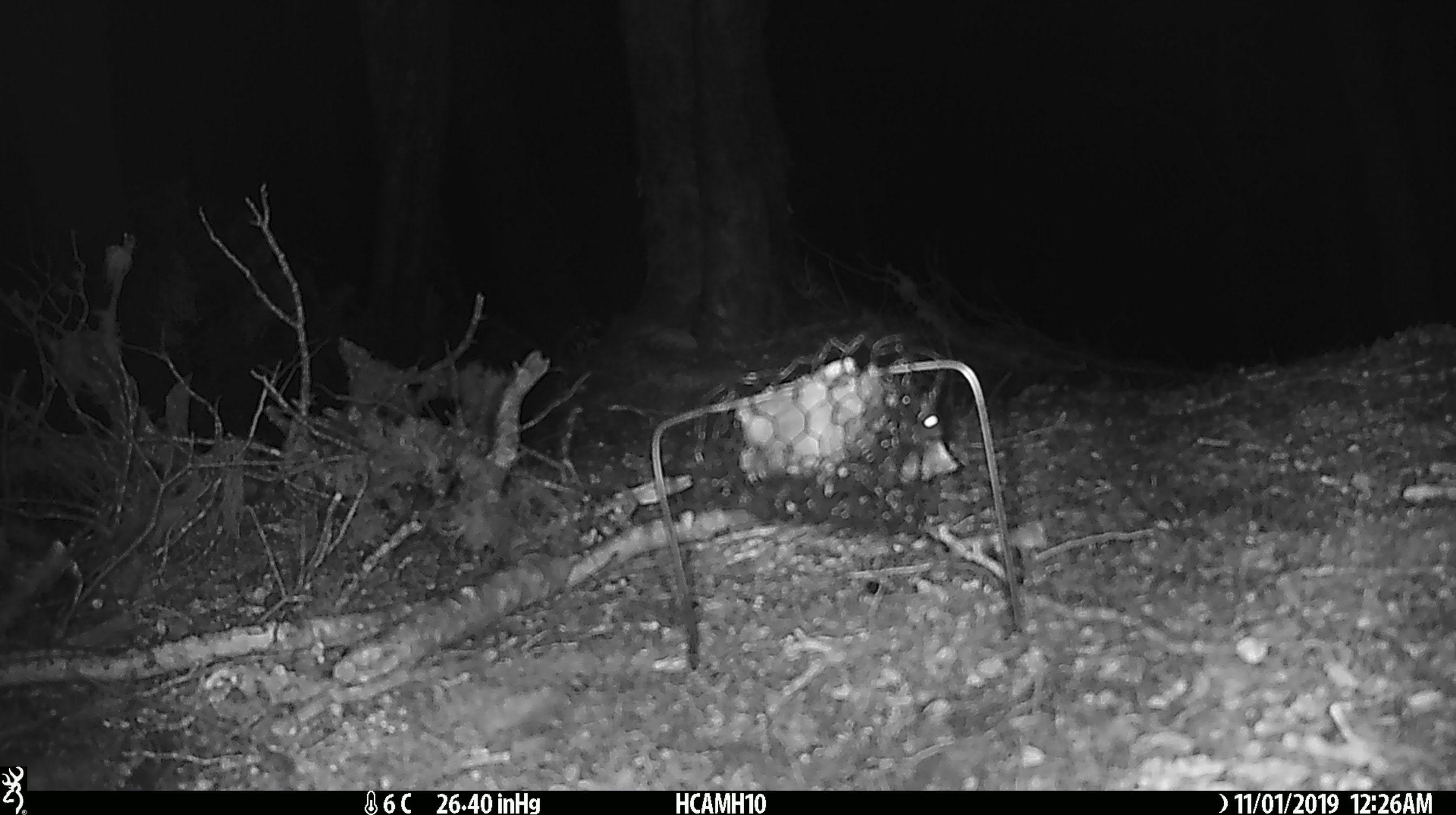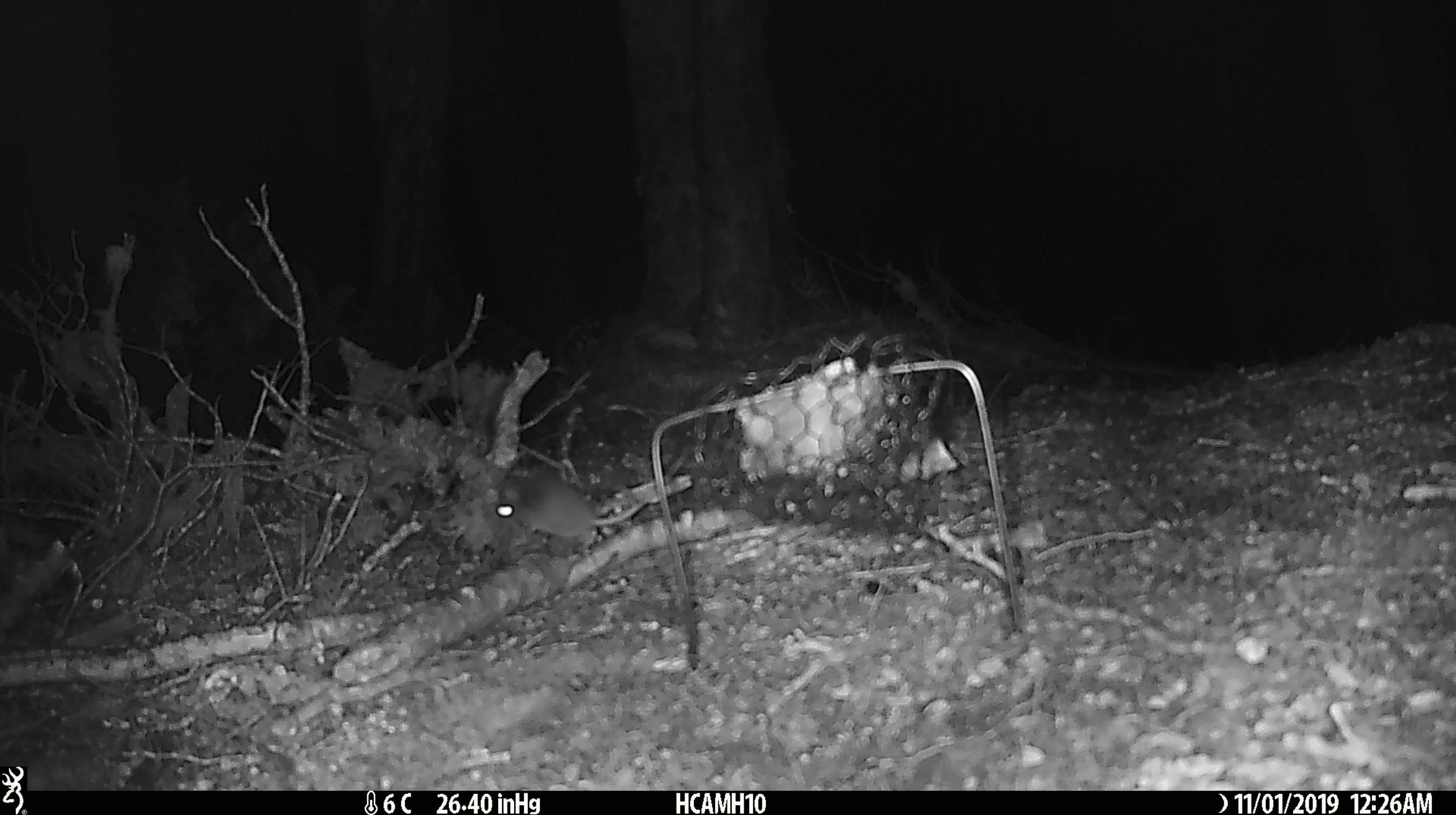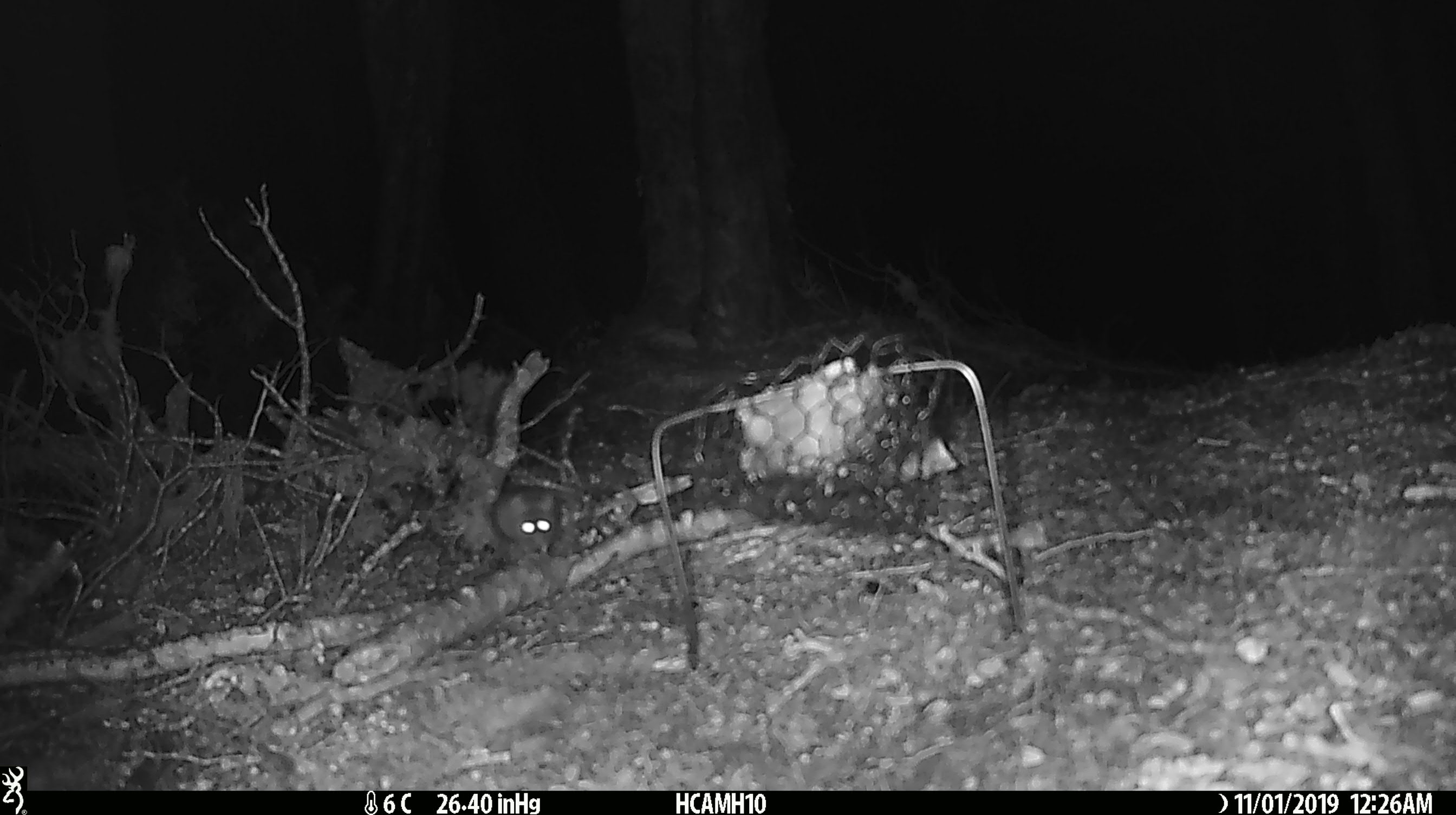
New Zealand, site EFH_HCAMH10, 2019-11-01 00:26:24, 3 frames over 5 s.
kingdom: Animalia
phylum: Chordata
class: Mammalia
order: Rodentia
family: Muridae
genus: Mus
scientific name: Mus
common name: mouse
Mouse (Mus).